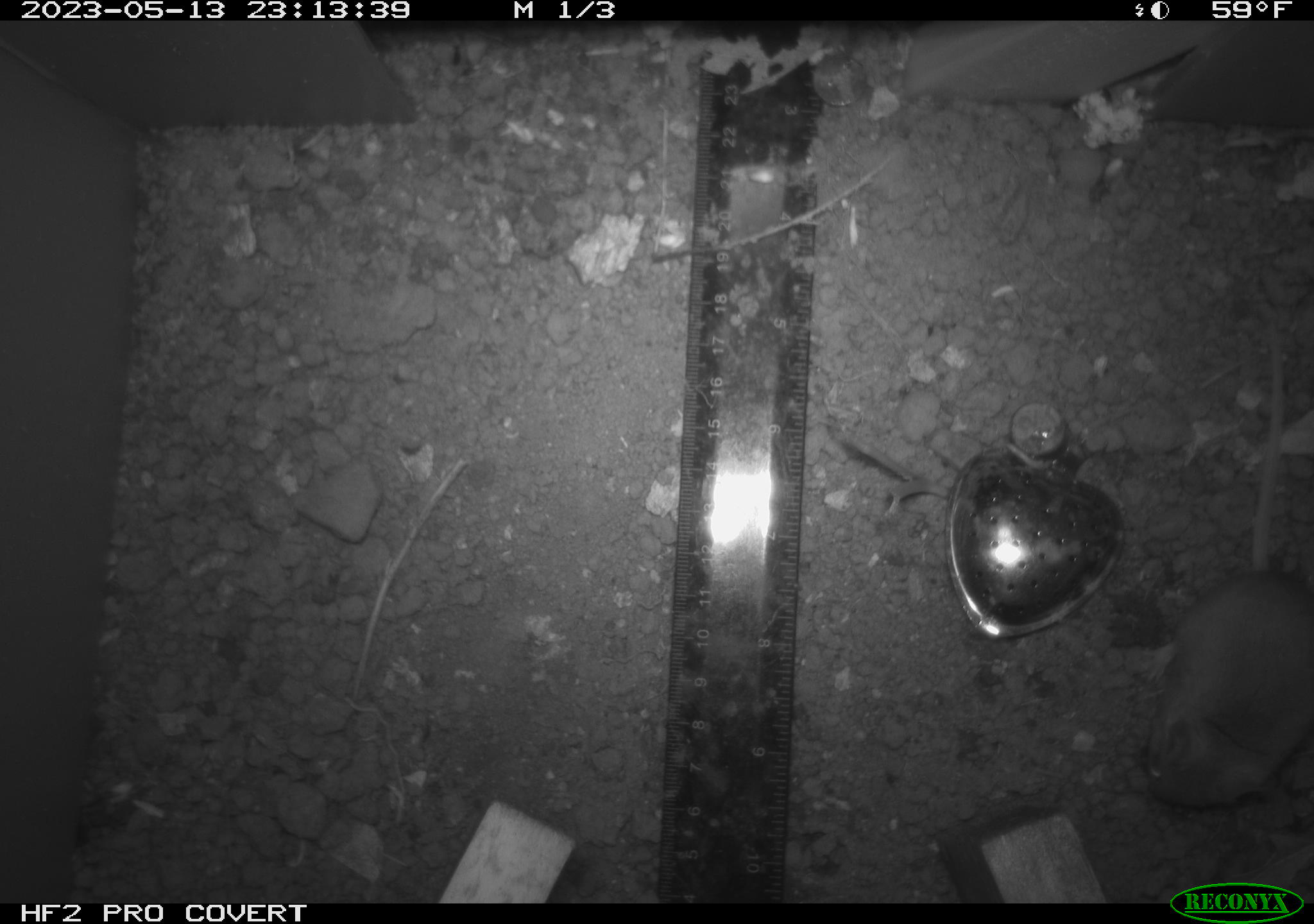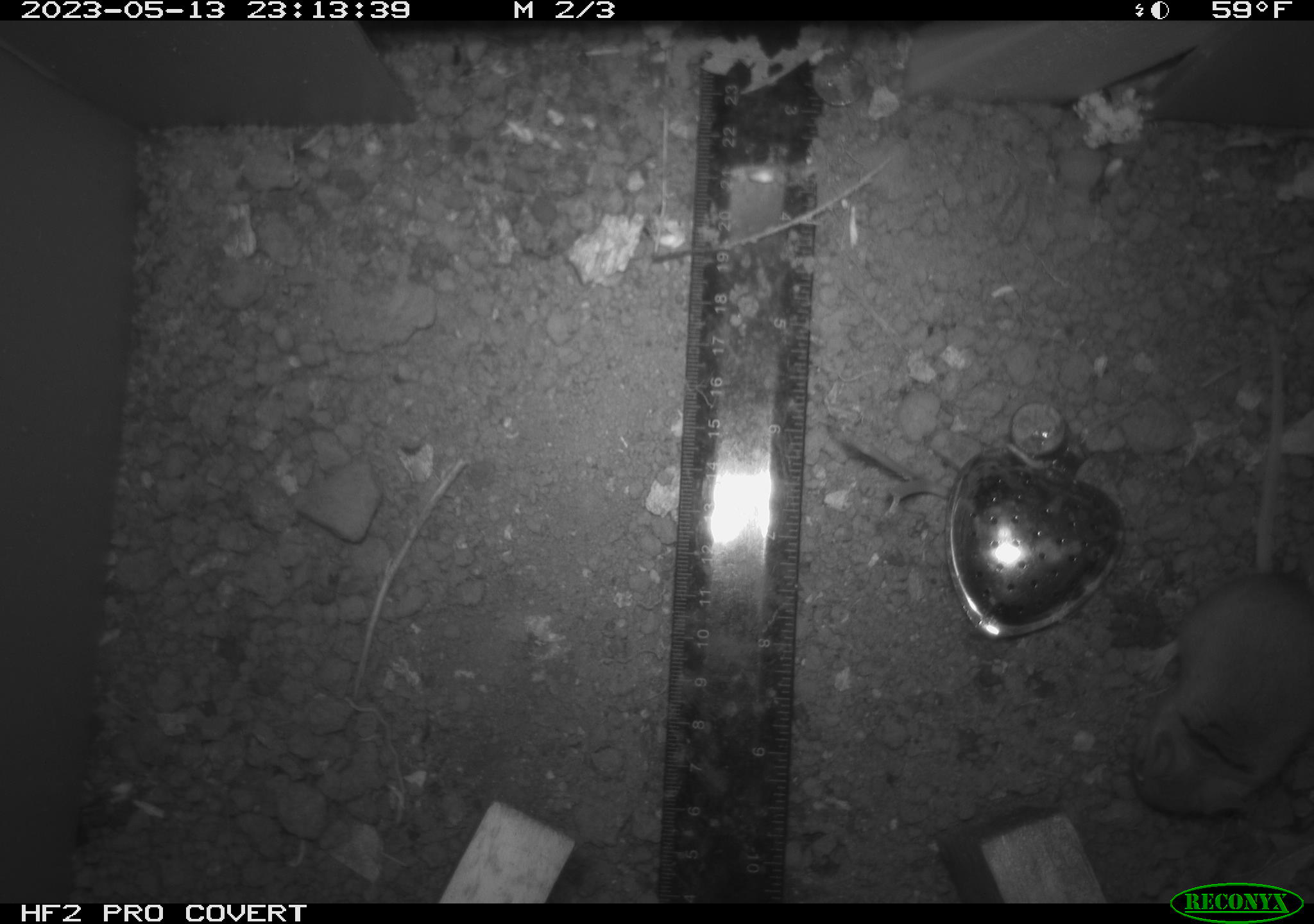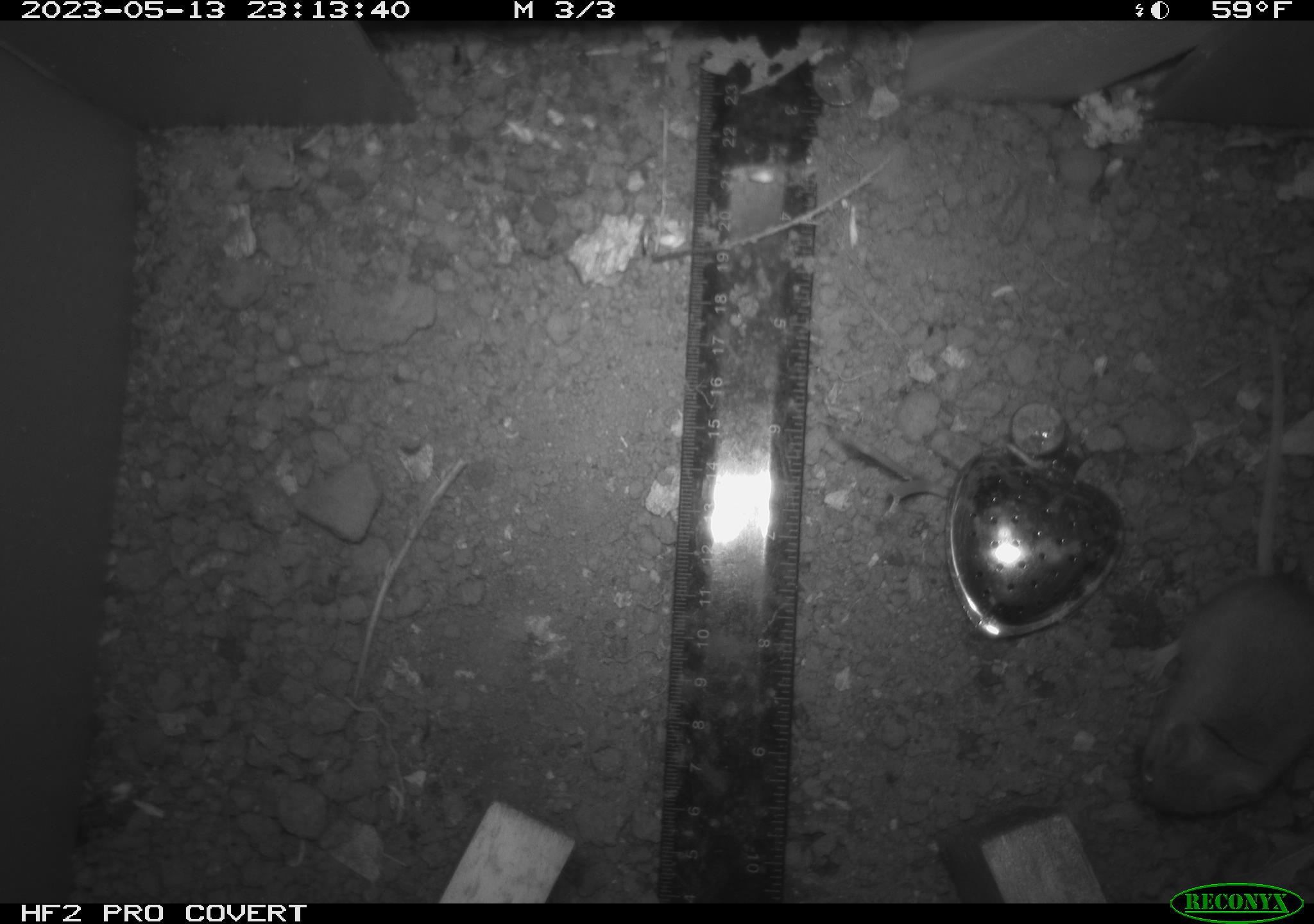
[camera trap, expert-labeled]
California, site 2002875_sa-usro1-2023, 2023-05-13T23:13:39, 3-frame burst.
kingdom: Animalia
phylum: Chordata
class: Mammalia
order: Rodentia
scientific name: Rodentia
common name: mouse species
Mouse species (Rodentia).